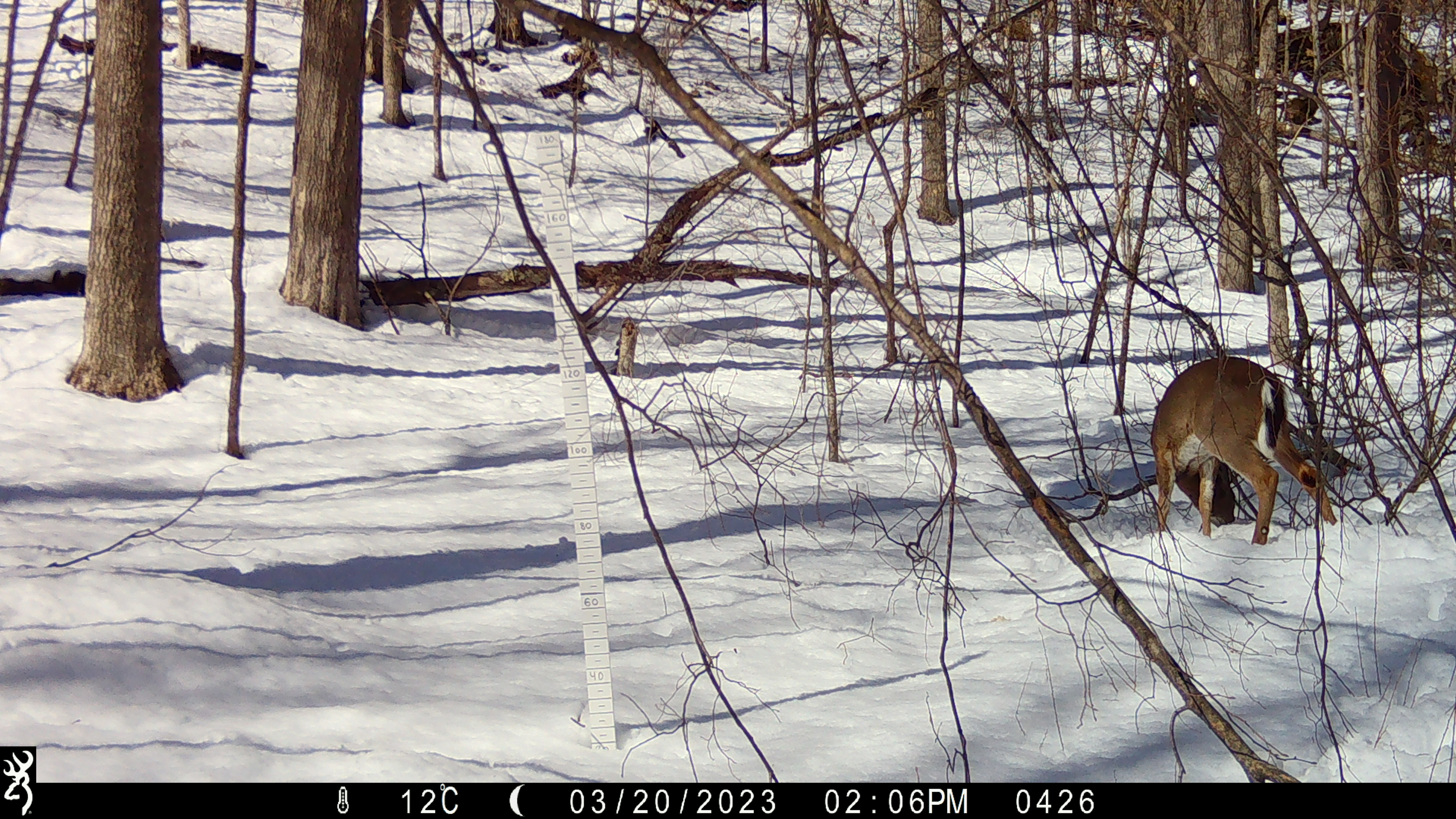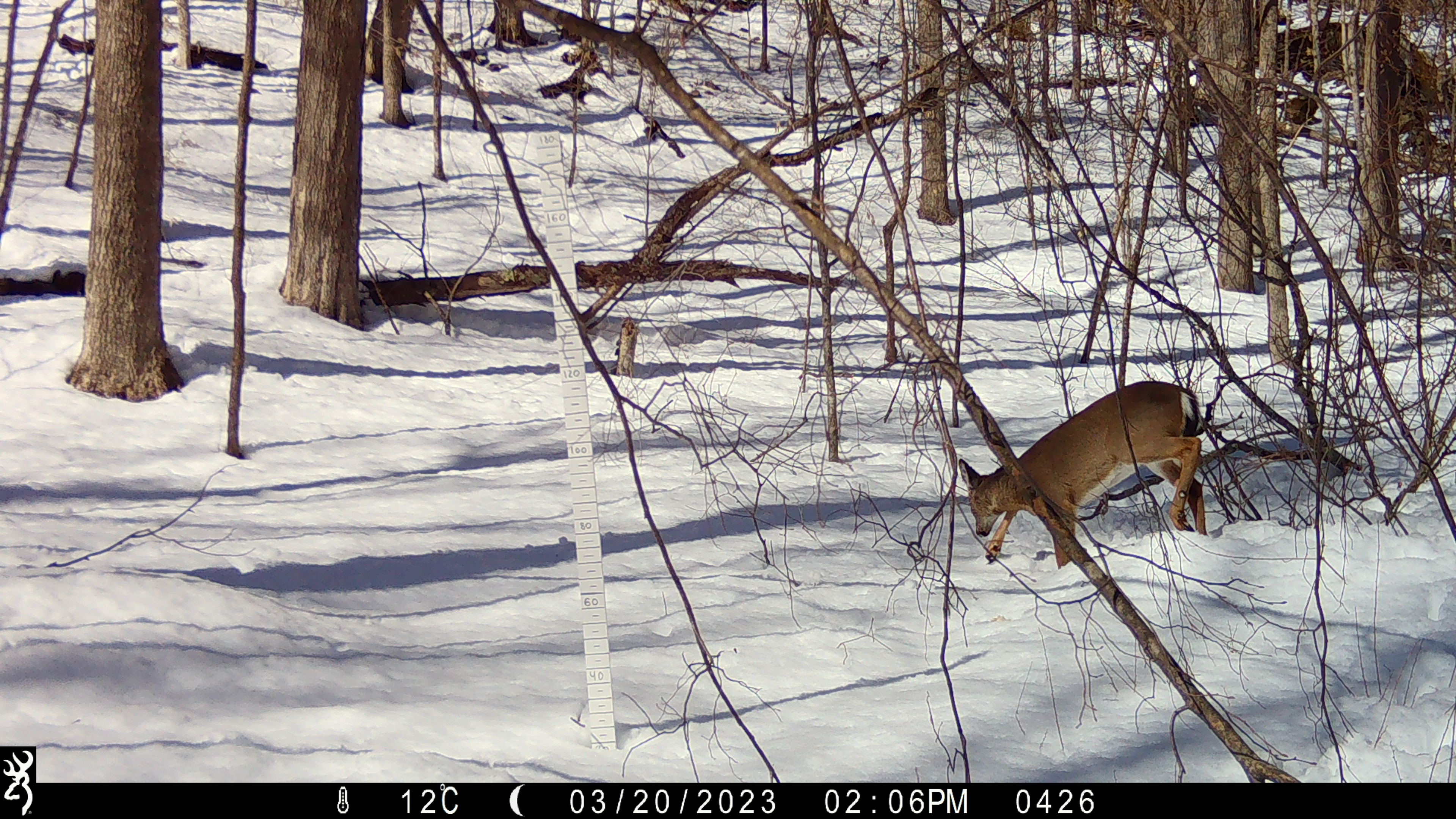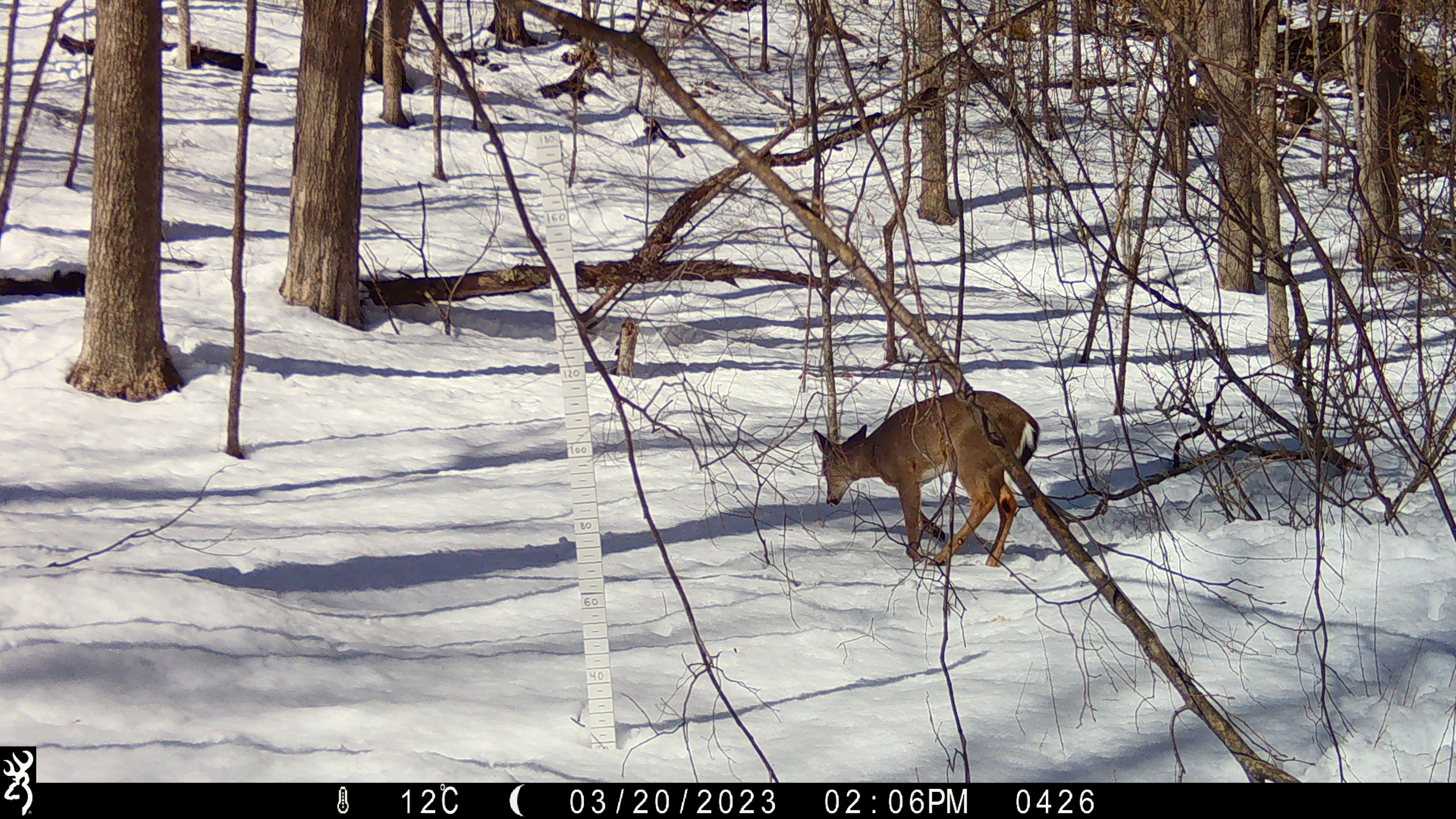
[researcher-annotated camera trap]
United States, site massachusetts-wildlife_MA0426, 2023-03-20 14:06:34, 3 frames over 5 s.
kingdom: Animalia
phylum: Chordata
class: Mammalia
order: Artiodactyla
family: Cervidae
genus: Odocoileus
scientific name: Odocoileus virginianus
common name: white-tailed deer